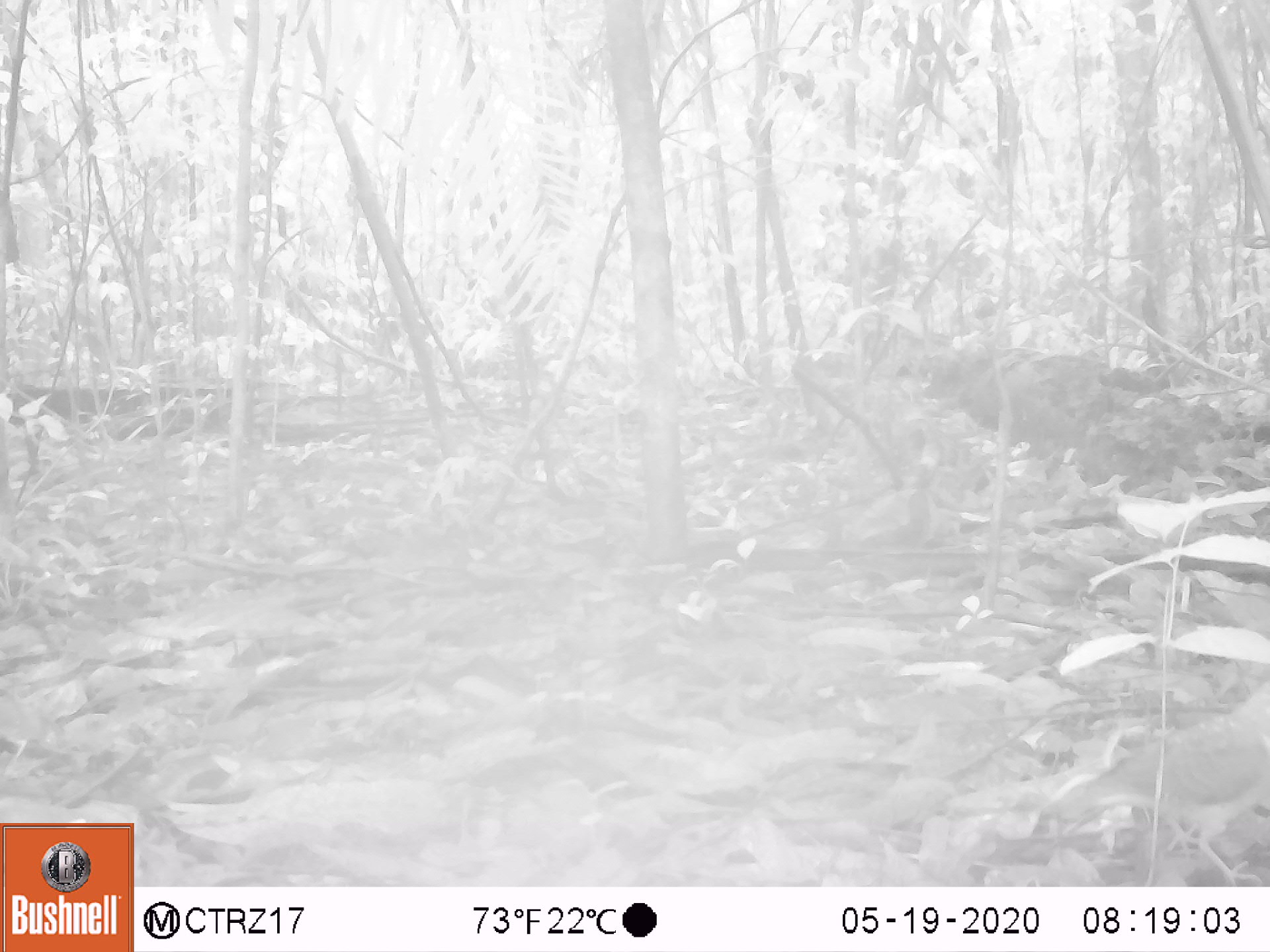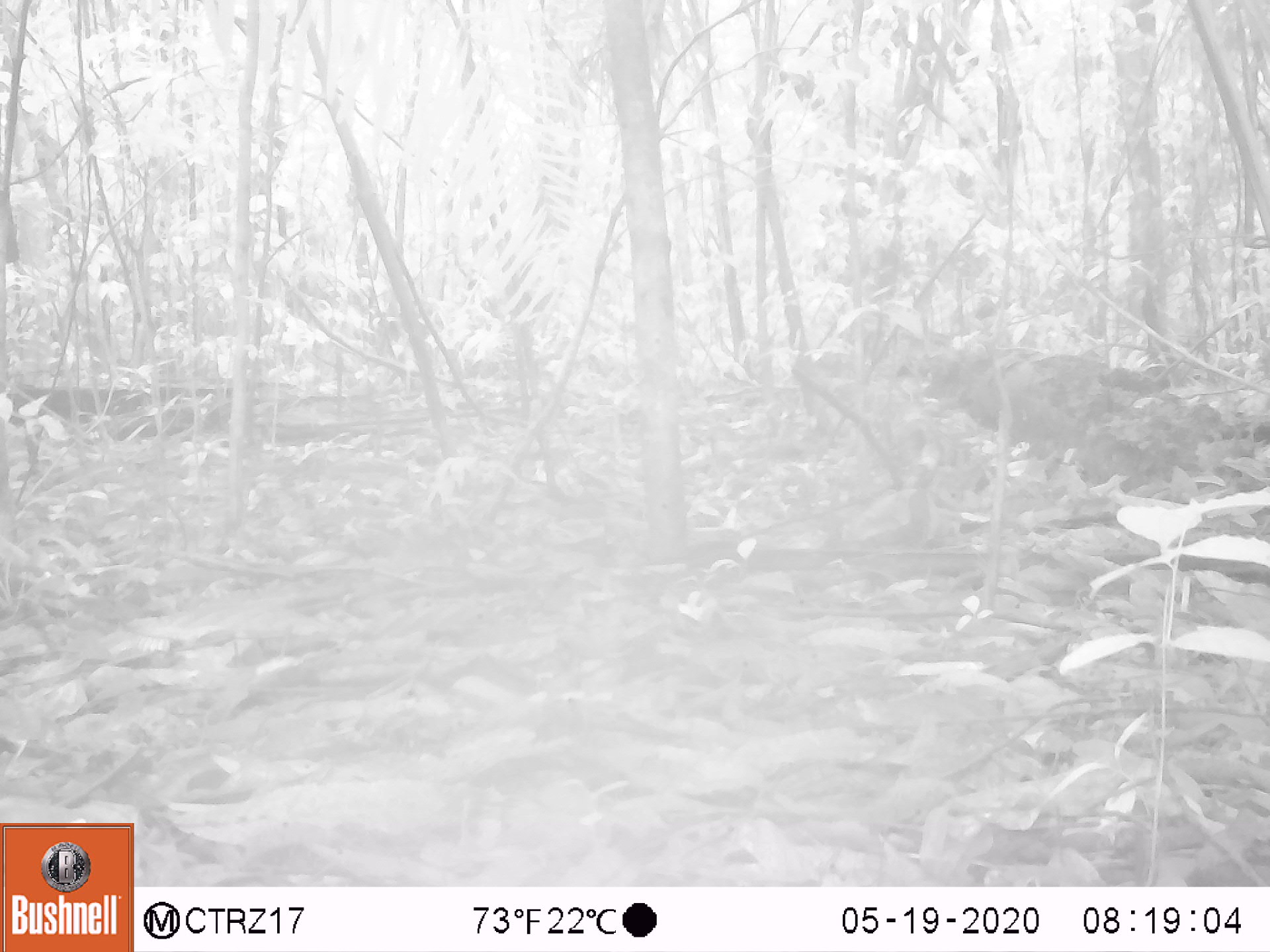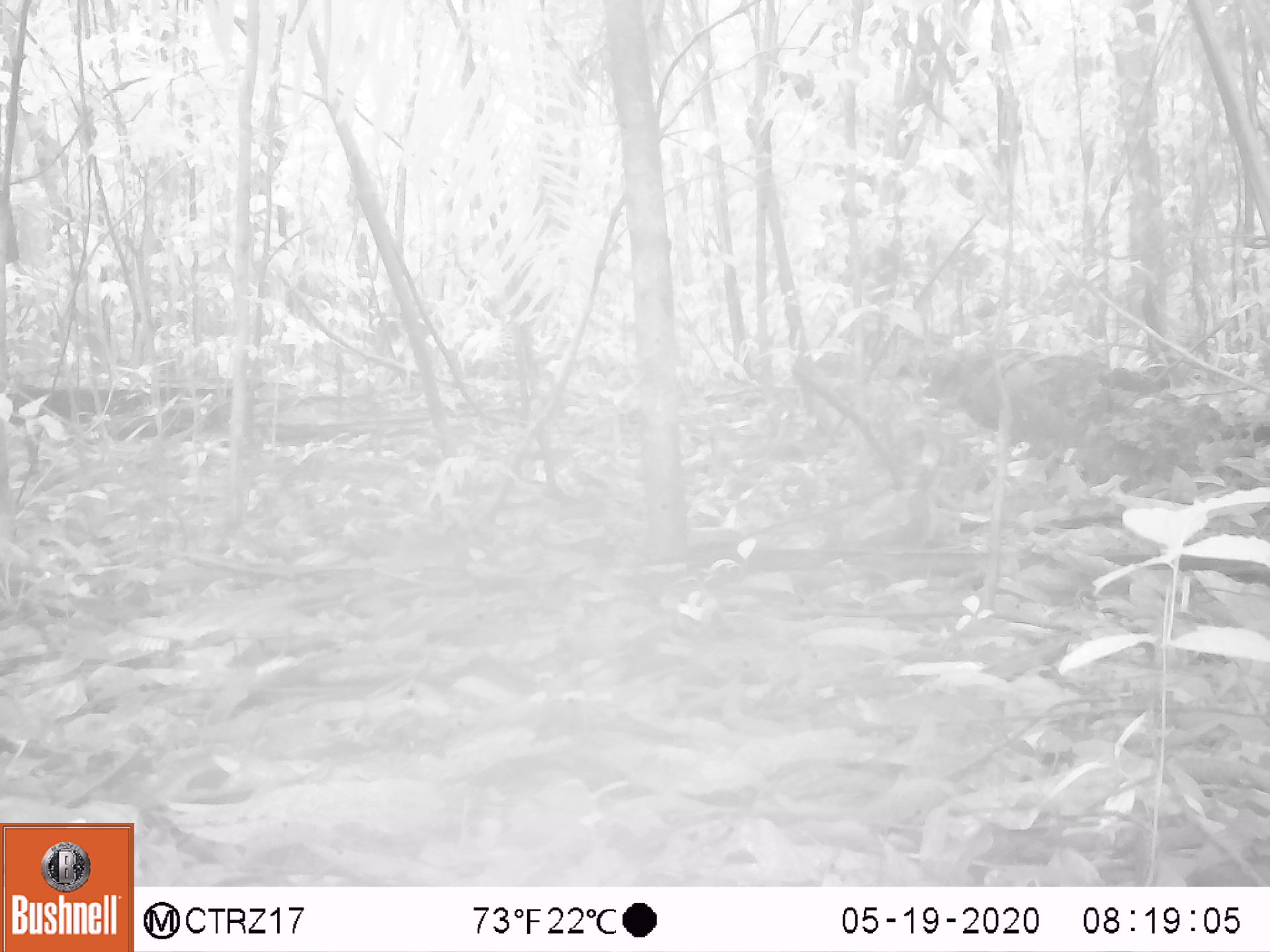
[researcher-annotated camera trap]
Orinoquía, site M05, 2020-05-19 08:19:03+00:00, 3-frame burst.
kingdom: Animalia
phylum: Chordata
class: Aves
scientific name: Aves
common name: bird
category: unknown bird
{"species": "unknown bird (bird) (Aves)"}